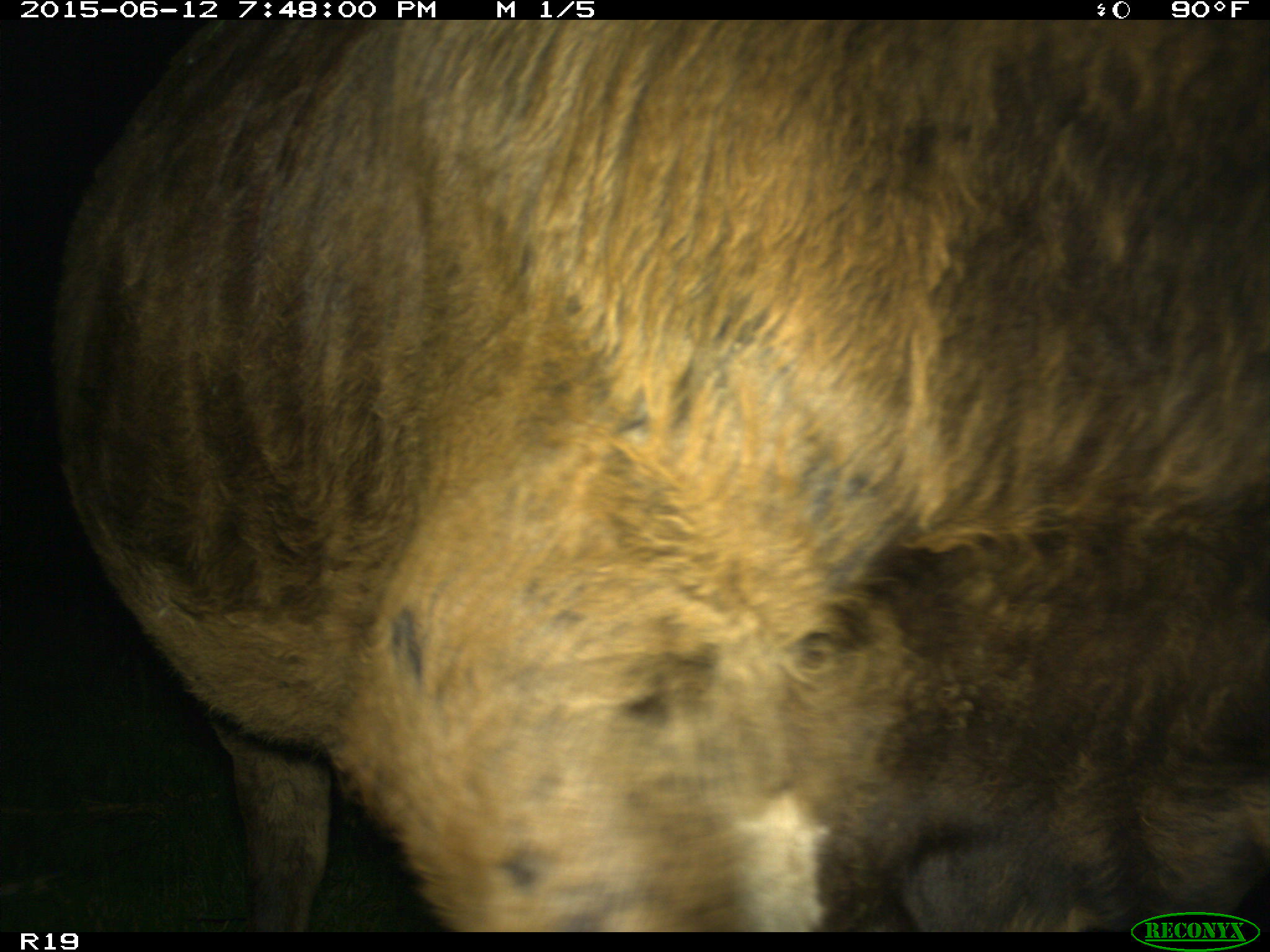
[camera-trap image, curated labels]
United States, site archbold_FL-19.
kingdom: Animalia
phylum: Chordata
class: Mammalia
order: Artiodactyla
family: Bovidae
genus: Bos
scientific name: Bos taurus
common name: domestic cow